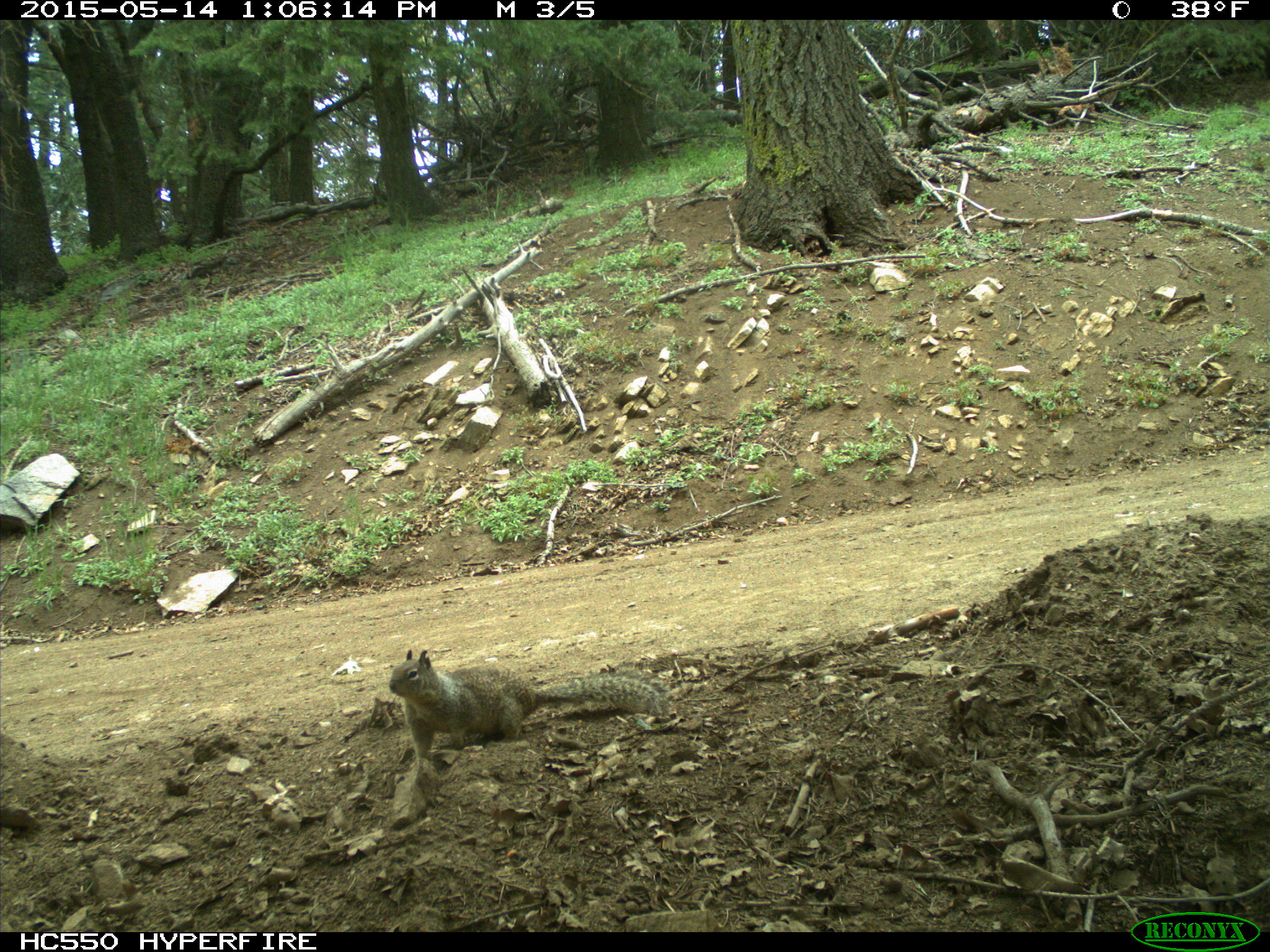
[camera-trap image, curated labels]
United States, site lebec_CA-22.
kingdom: Animalia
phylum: Chordata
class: Mammalia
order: Rodentia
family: Sciuridae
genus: Otospermophilus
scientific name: Otospermophilus beecheyi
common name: california ground squirrel